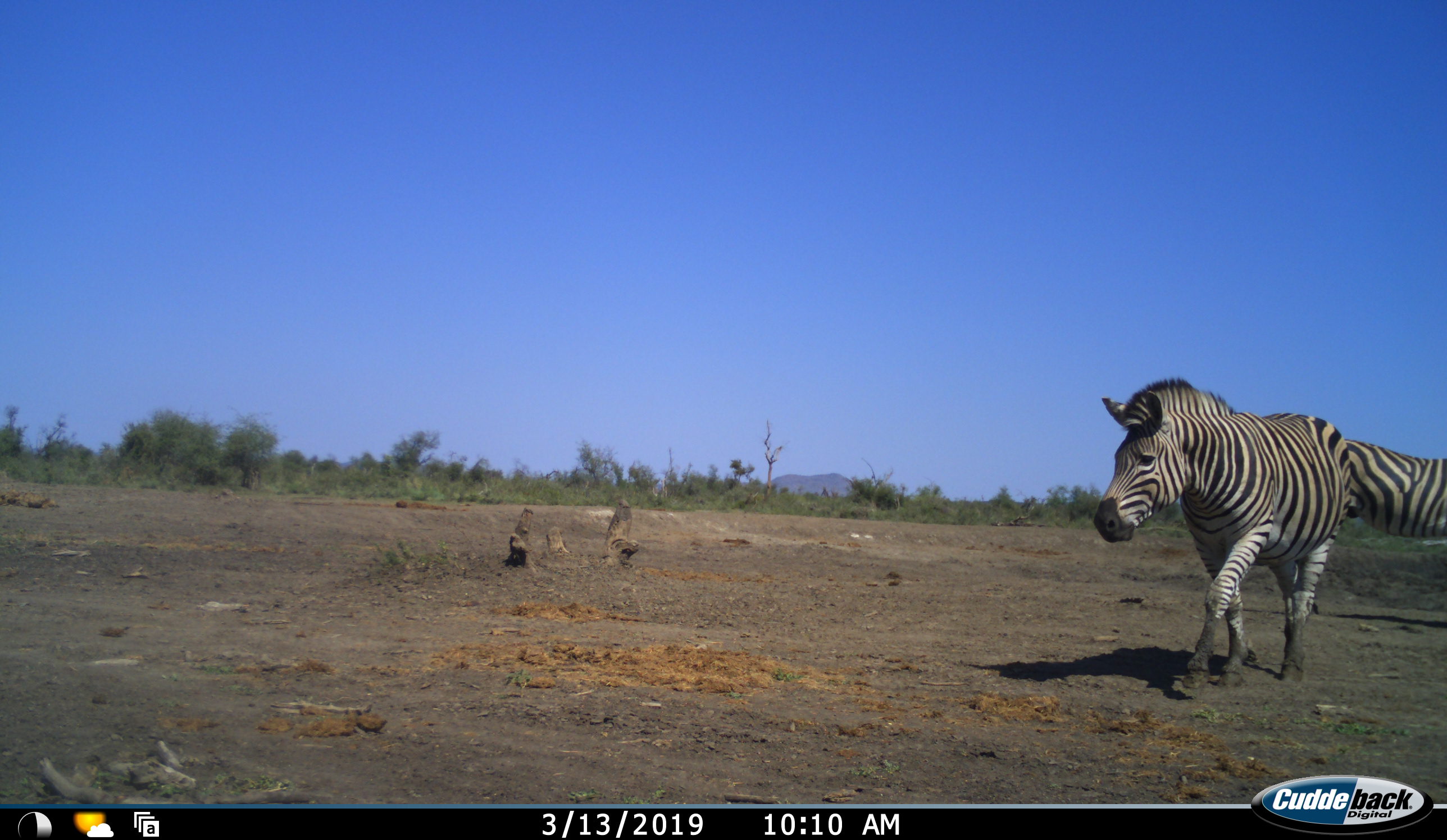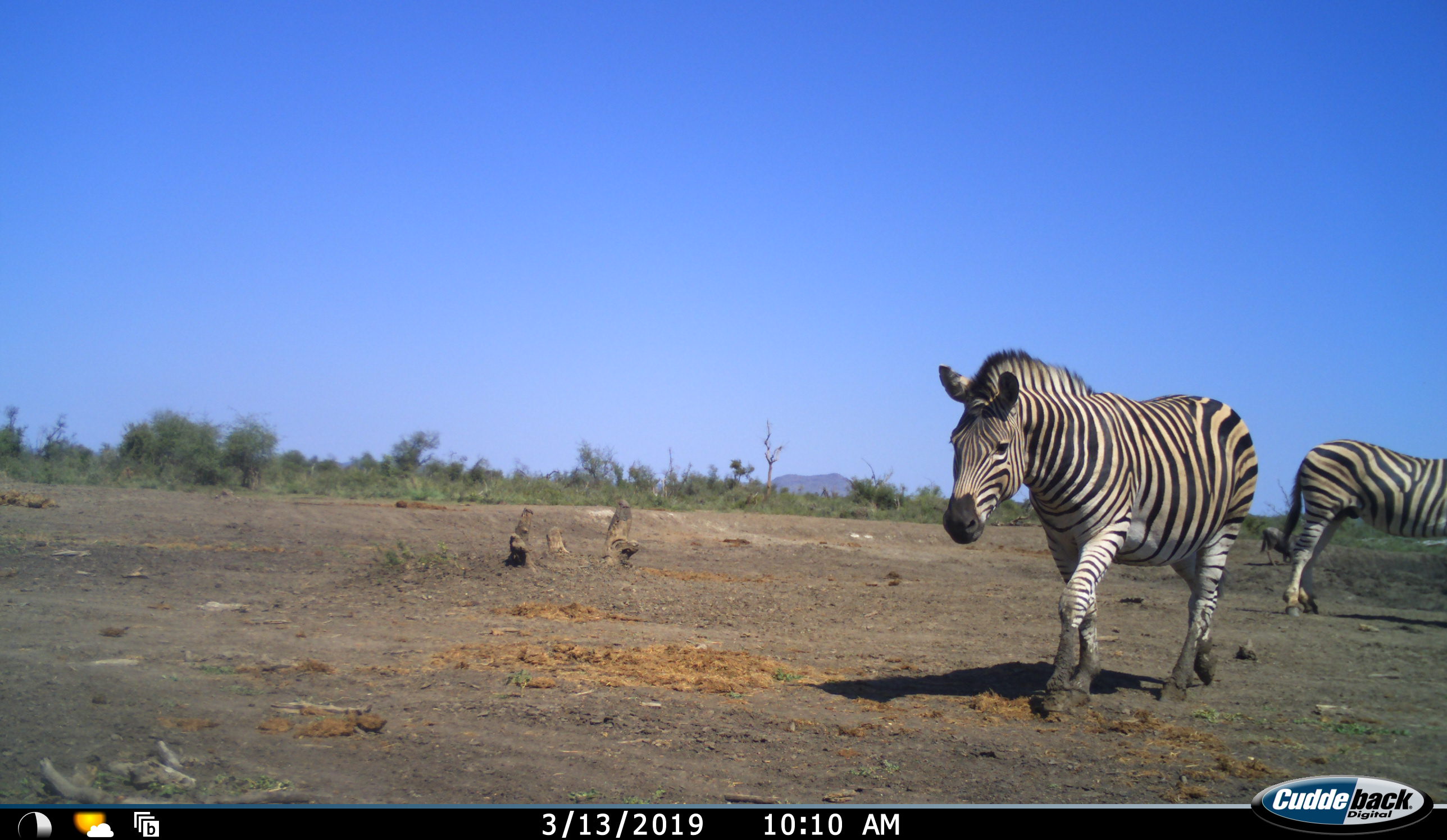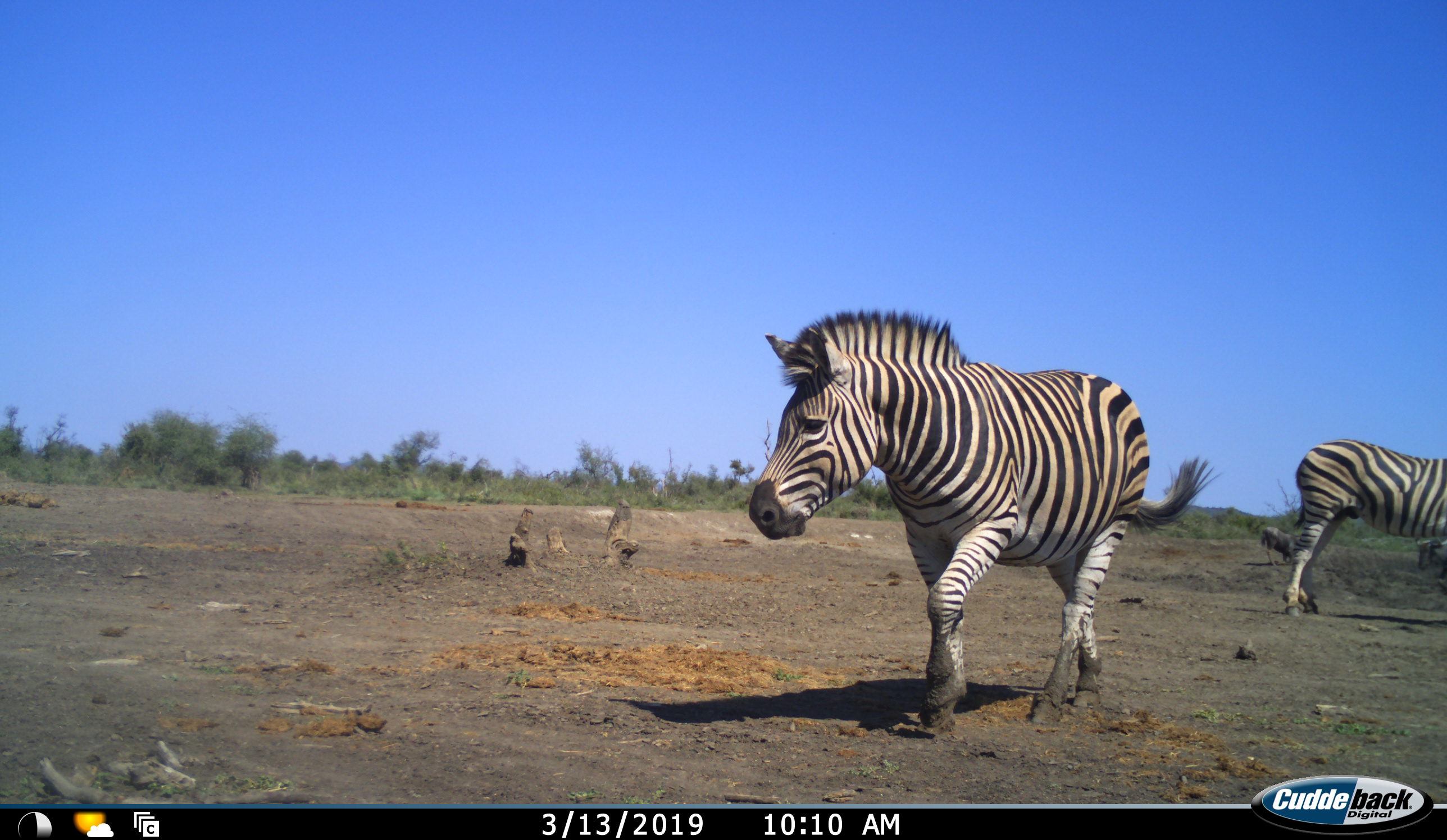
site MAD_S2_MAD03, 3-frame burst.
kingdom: Animalia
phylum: Chordata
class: Mammalia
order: Perissodactyla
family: Equidae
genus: Equus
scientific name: Equus quagga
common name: plains zebra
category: zebraplains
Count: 2.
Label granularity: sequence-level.